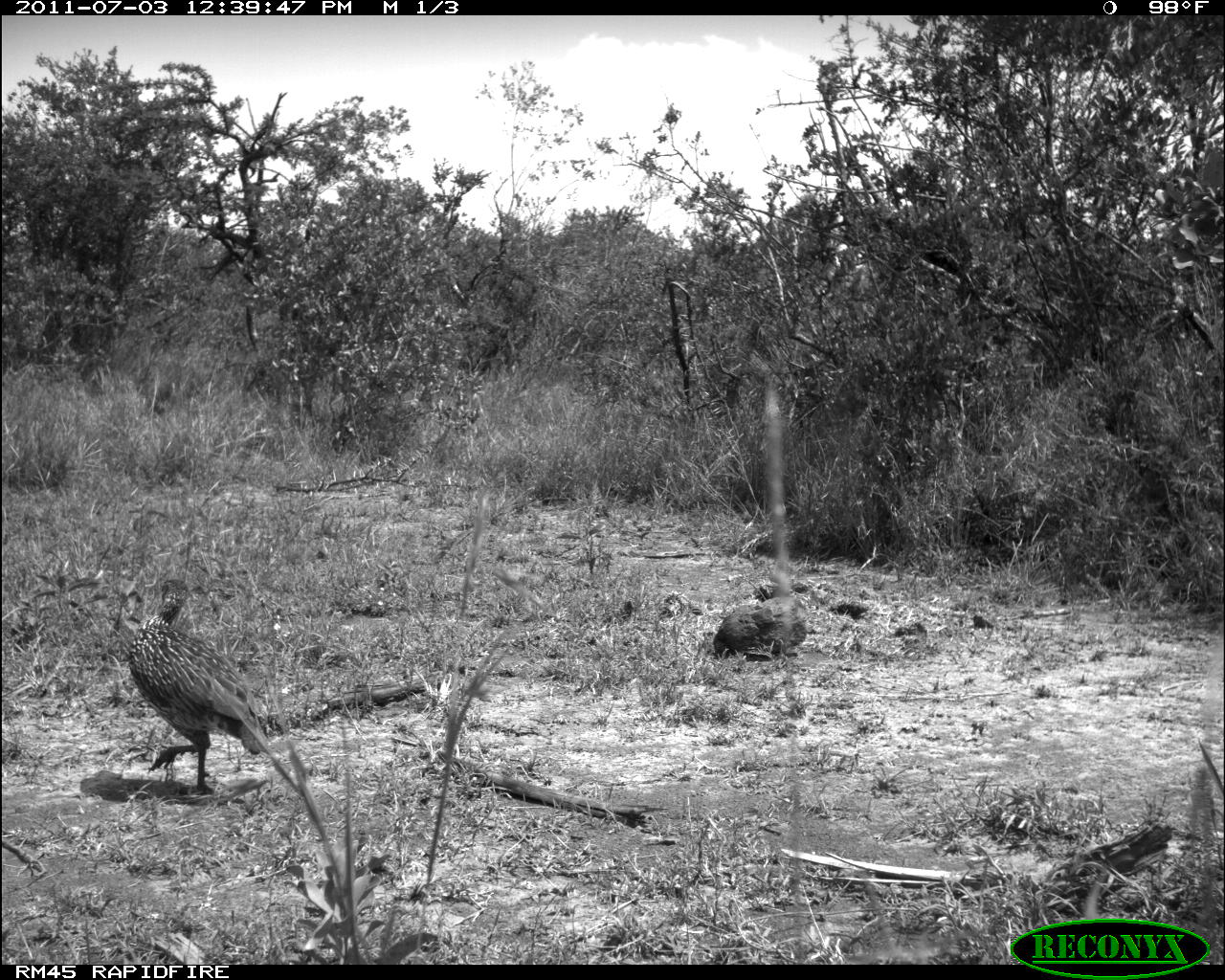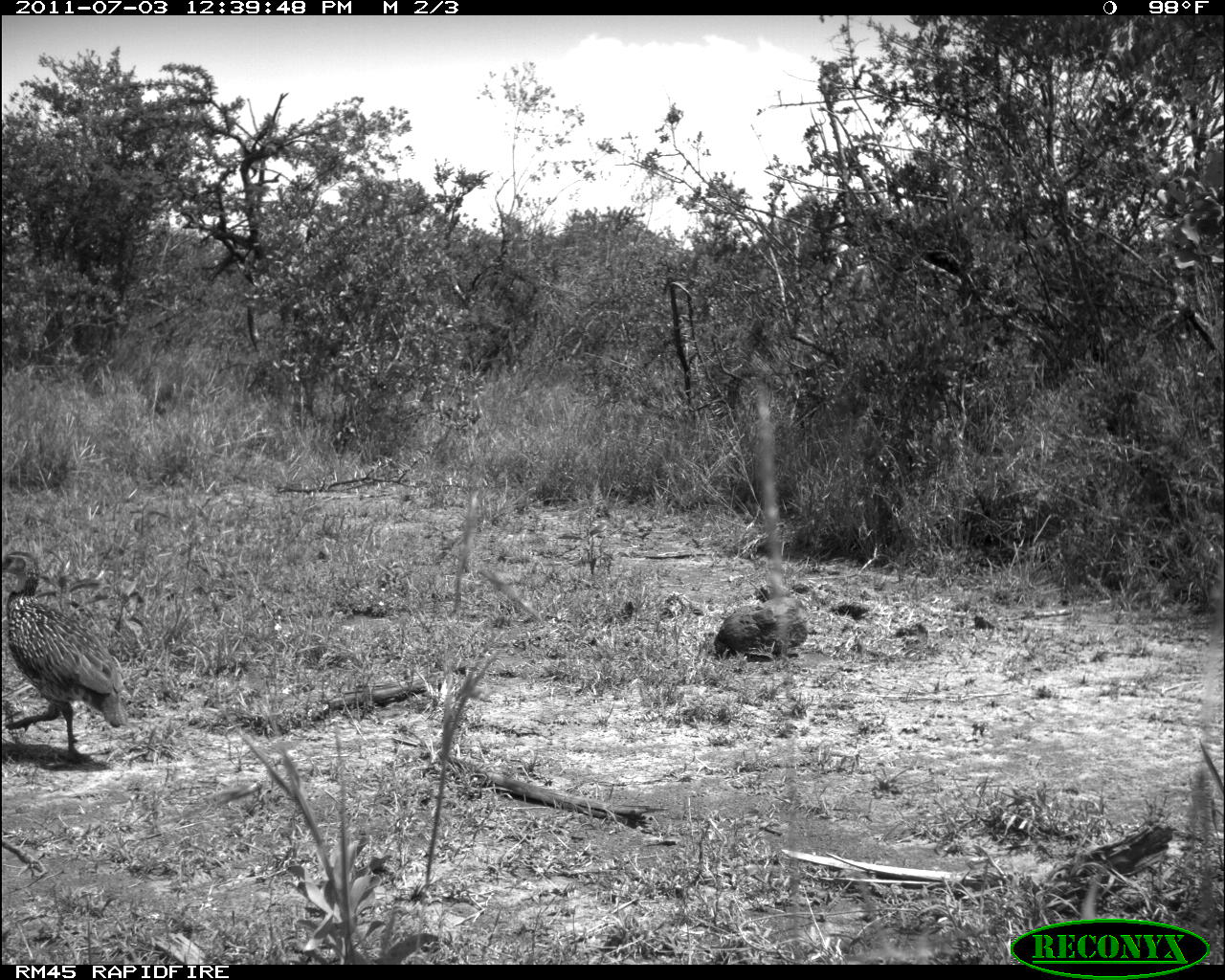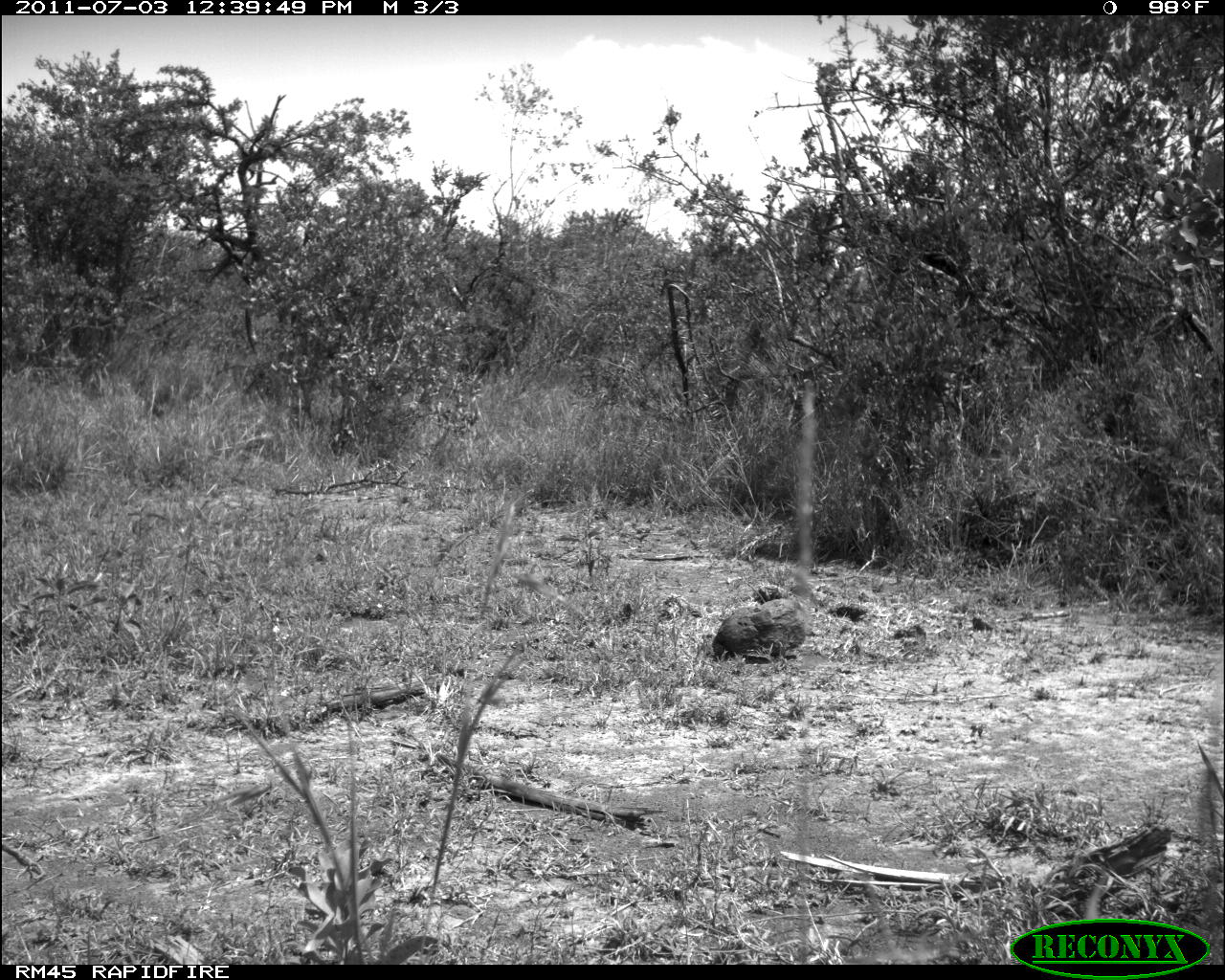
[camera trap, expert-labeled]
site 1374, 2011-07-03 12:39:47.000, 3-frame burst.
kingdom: Animalia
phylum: Chordata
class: Aves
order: Galliformes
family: Phasianidae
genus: Pternistis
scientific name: Pternistis leucoscepus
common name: yellow-necked francolin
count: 1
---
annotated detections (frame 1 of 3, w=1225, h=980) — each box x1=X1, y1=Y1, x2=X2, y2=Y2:
pternistis leucoscepus: x1=128, y1=578, x2=300, y2=793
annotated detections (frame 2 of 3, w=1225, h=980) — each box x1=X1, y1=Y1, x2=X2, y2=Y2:
pternistis leucoscepus: x1=1, y1=551, x2=130, y2=762